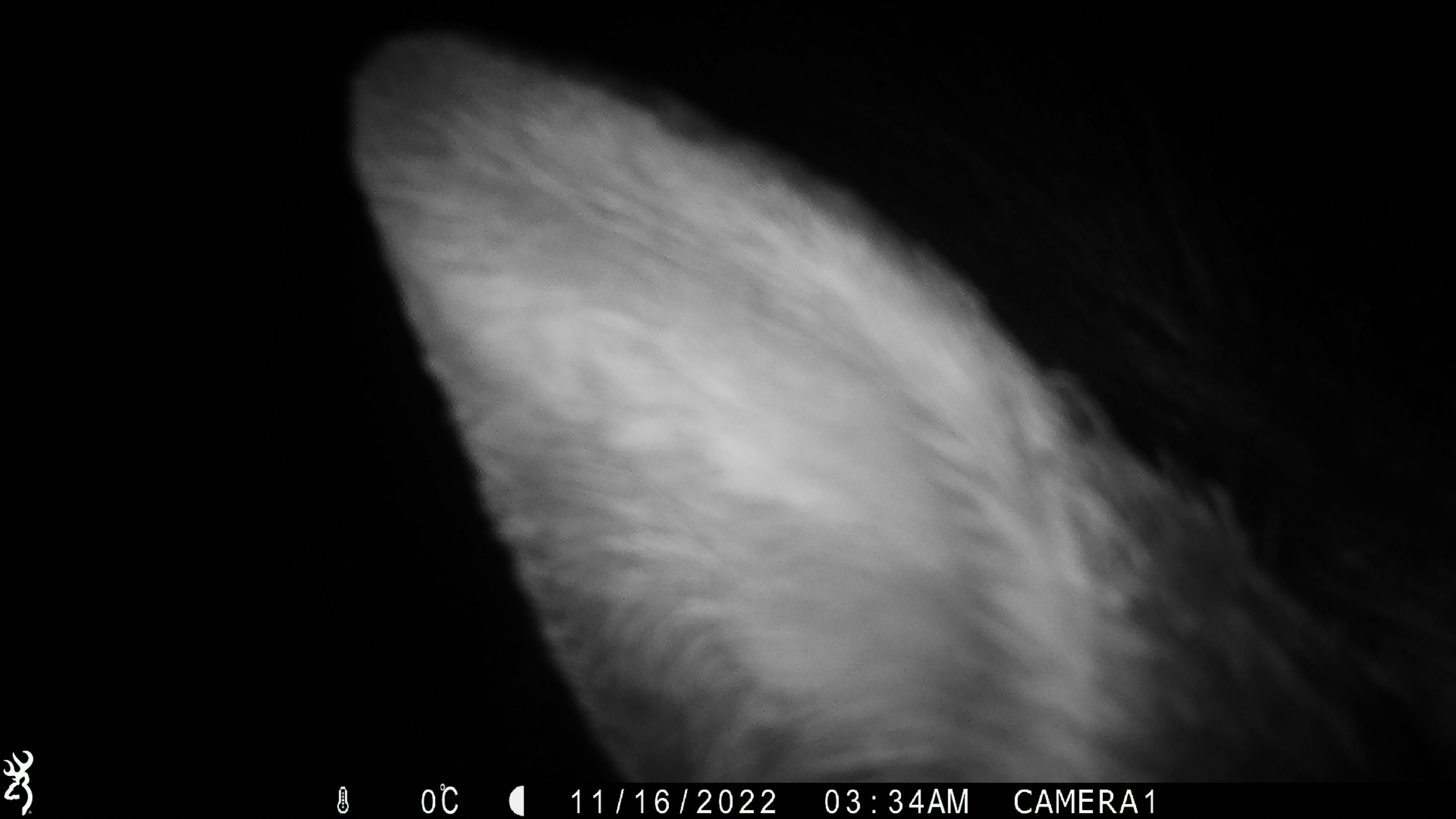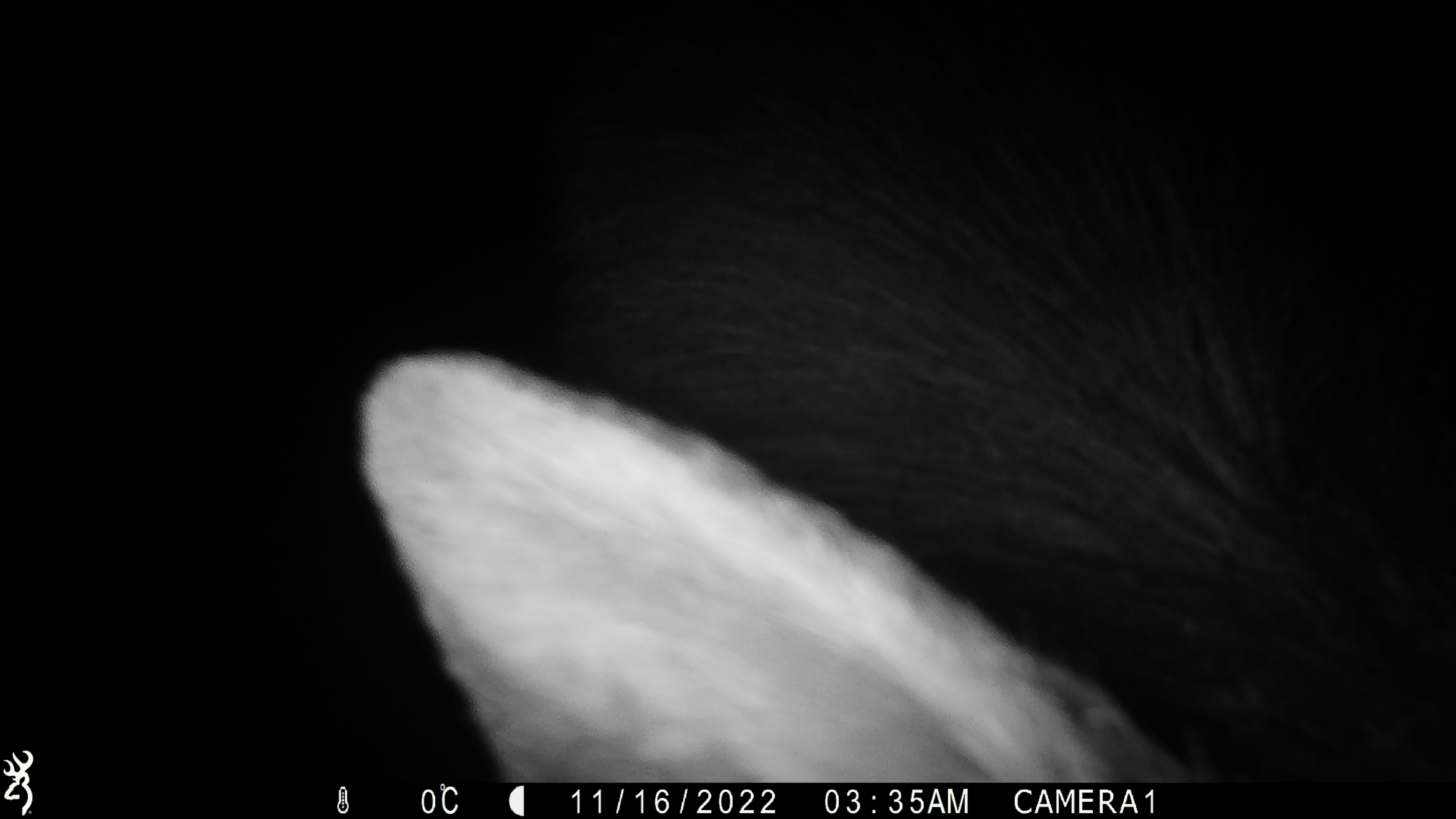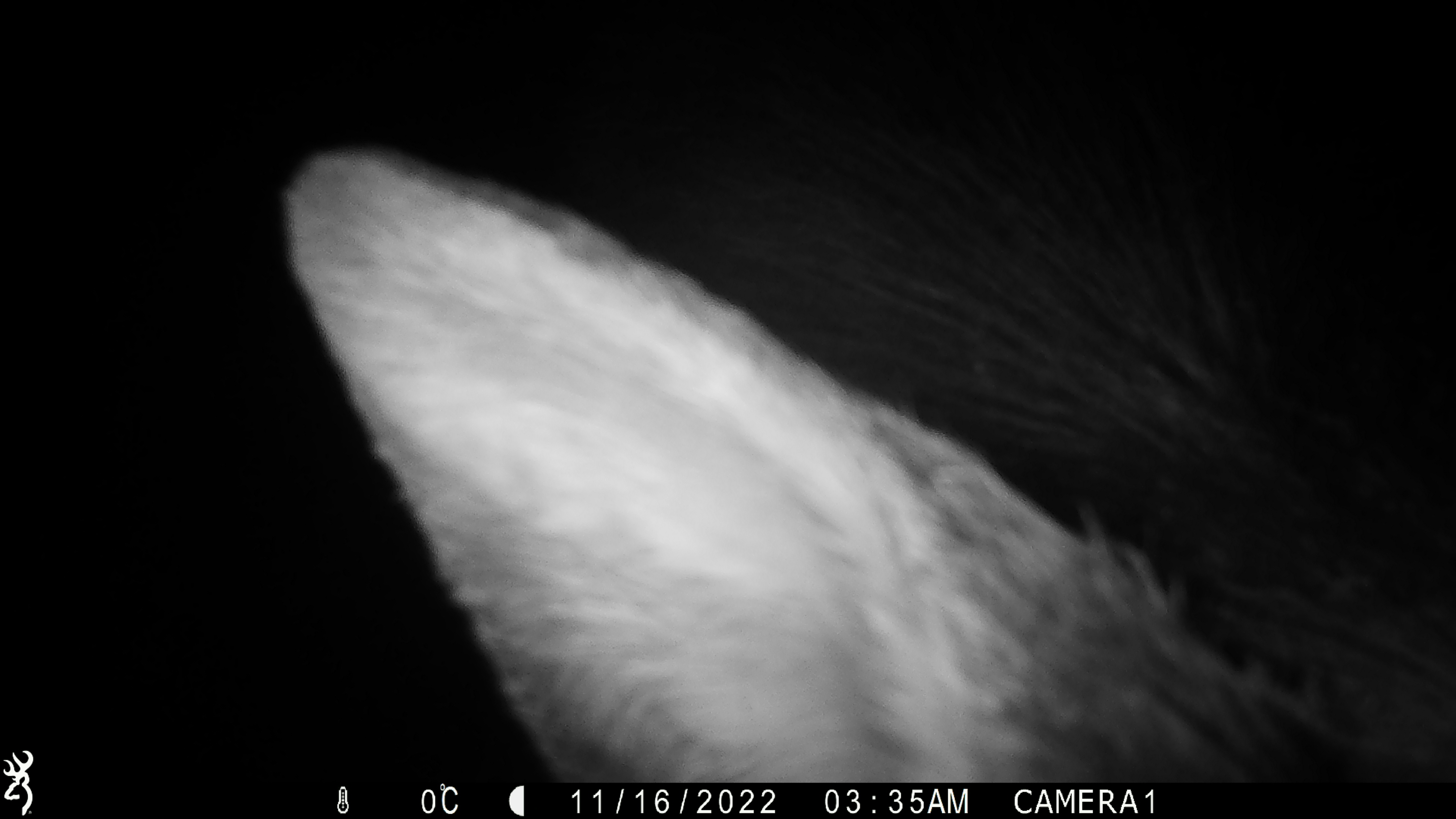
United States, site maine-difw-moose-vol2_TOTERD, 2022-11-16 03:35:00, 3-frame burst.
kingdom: Animalia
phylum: Chordata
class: Mammalia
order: Artiodactyla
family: Cervidae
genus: Alces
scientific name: Alces alces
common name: moose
Moose (Alces alces).